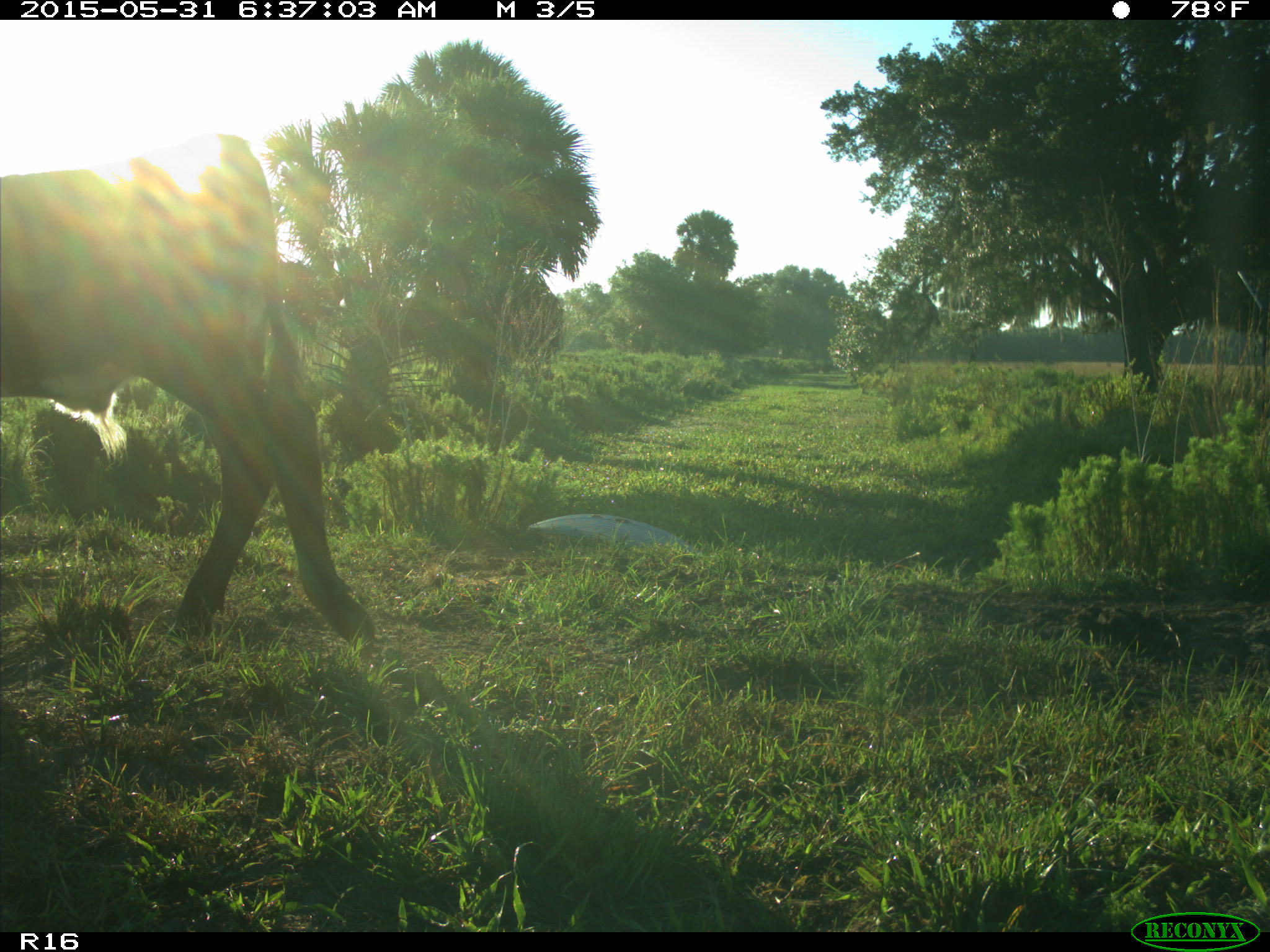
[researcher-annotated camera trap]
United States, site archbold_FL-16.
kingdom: Animalia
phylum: Chordata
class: Mammalia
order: Artiodactyla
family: Bovidae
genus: Bos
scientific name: Bos taurus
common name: domestic cow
Bos taurus (domestic cow).